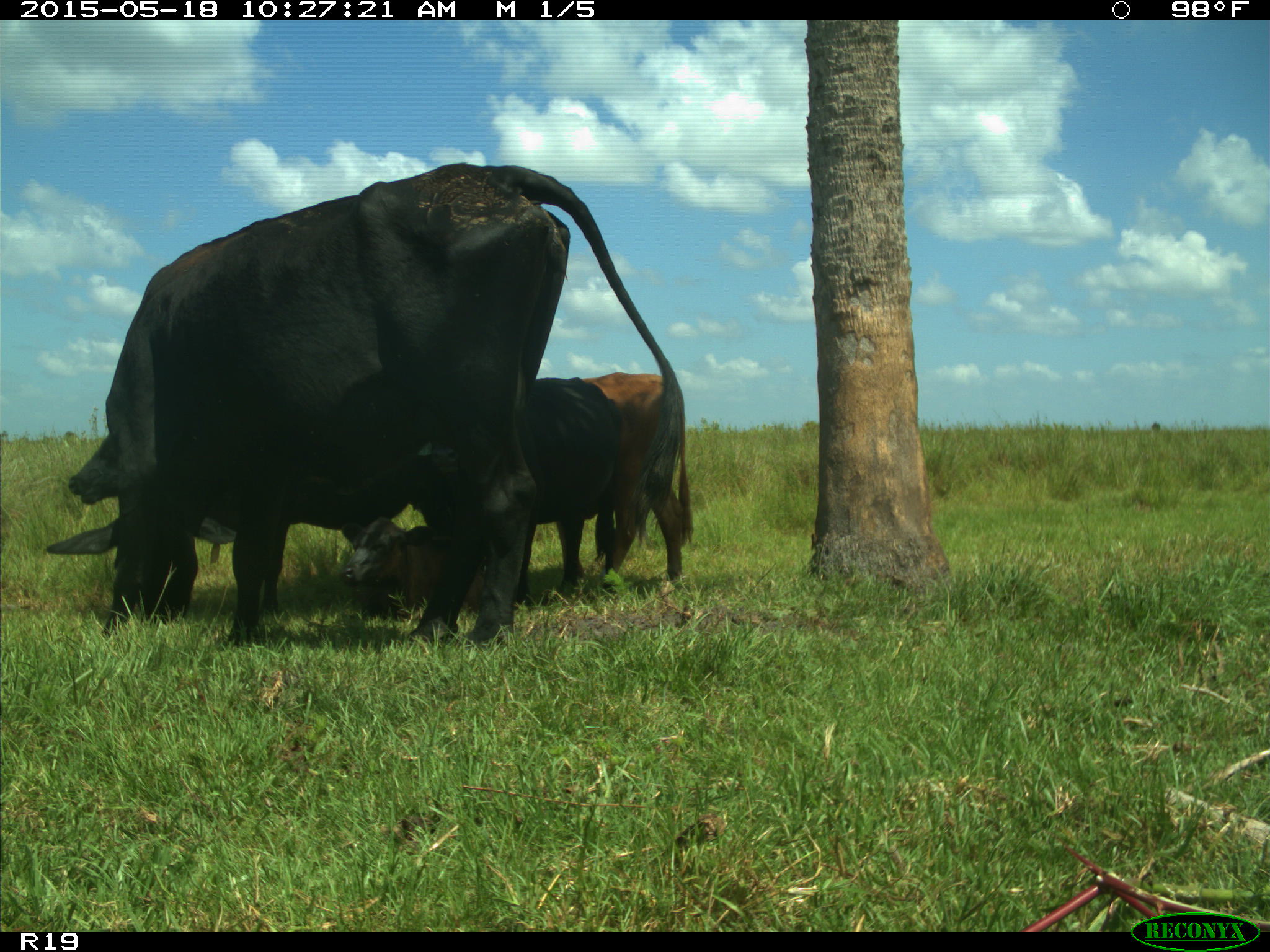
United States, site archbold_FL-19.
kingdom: Animalia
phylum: Chordata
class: Mammalia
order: Artiodactyla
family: Bovidae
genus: Bos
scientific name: Bos taurus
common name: domestic cow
Bos taurus (domestic cow).